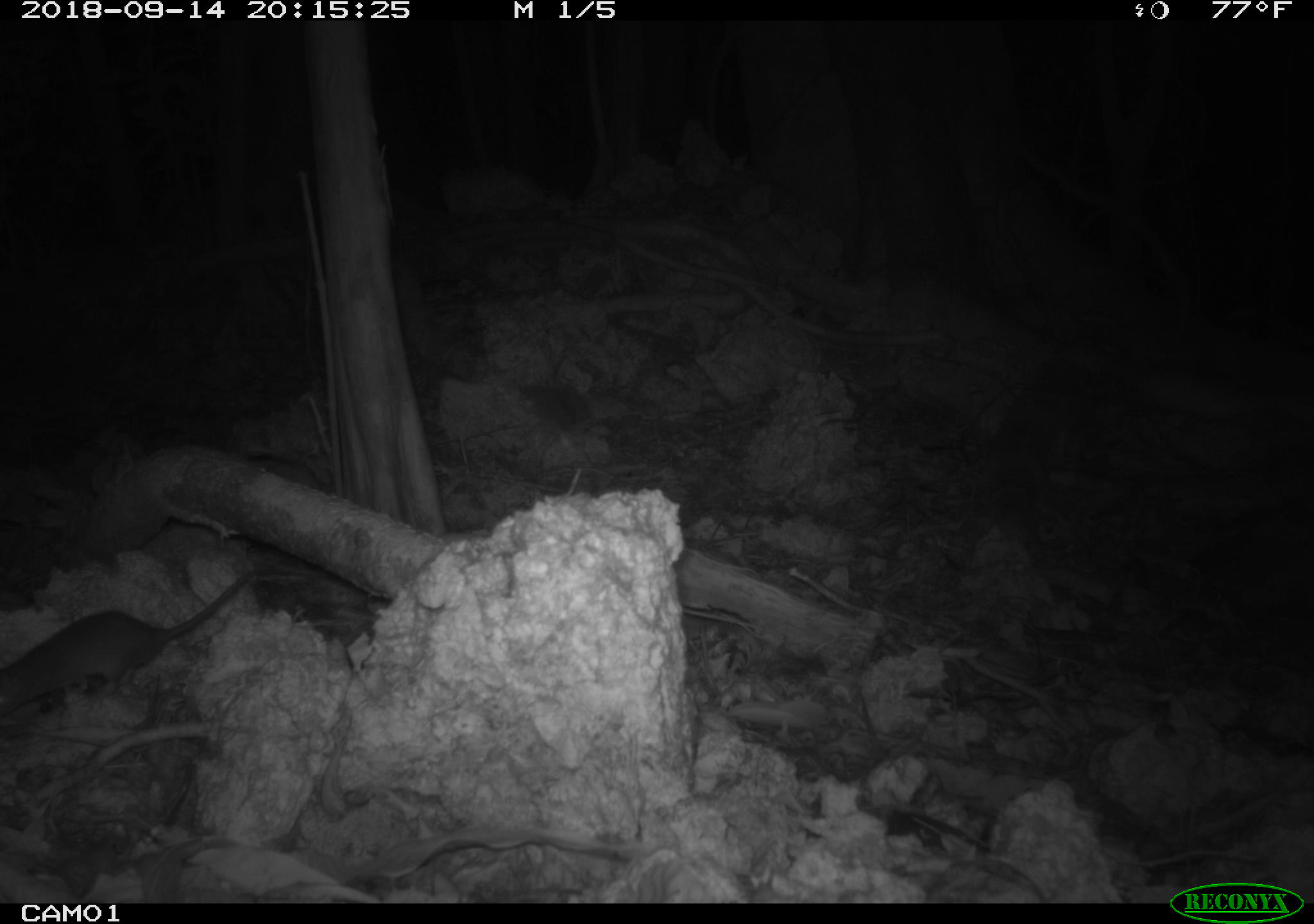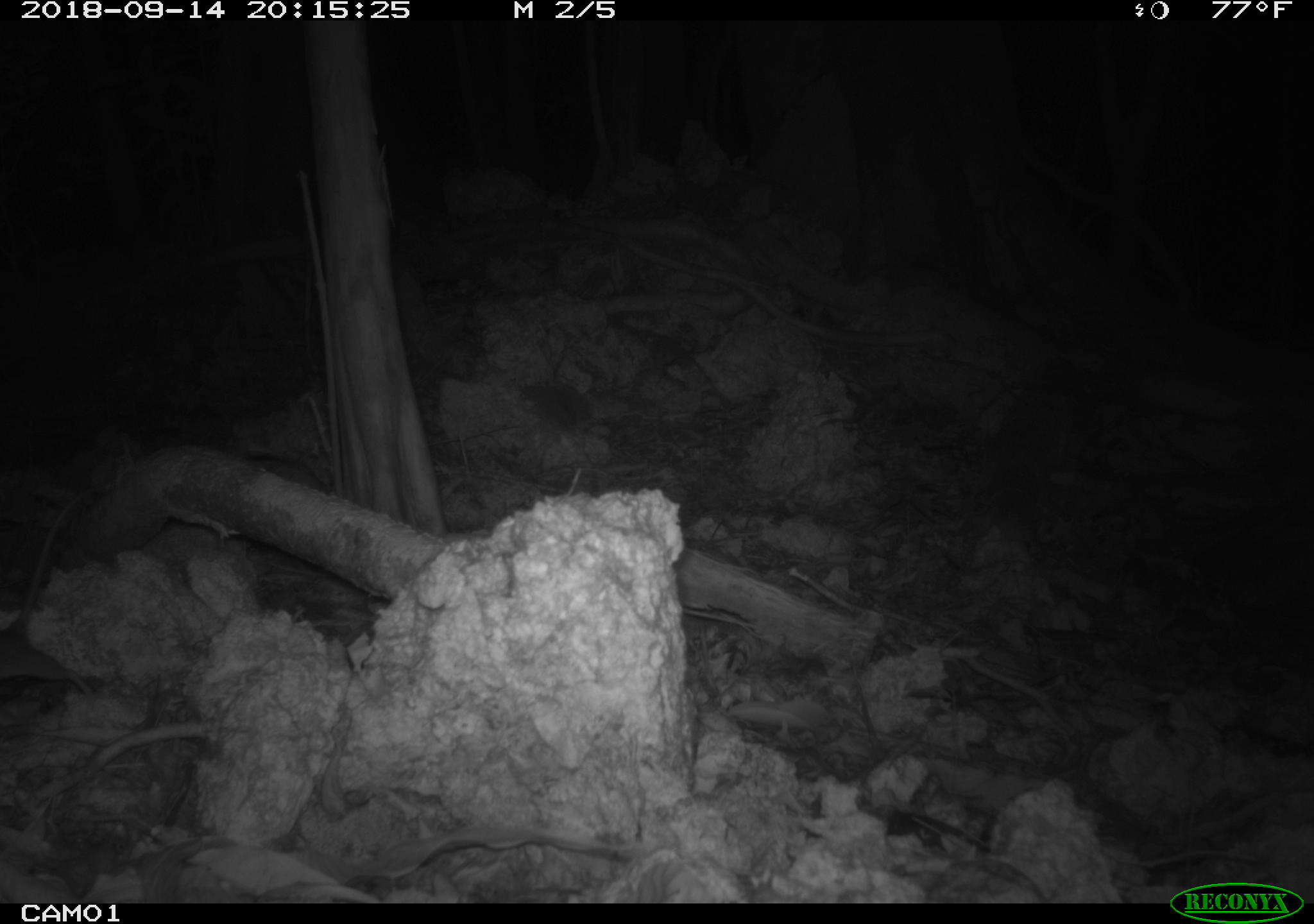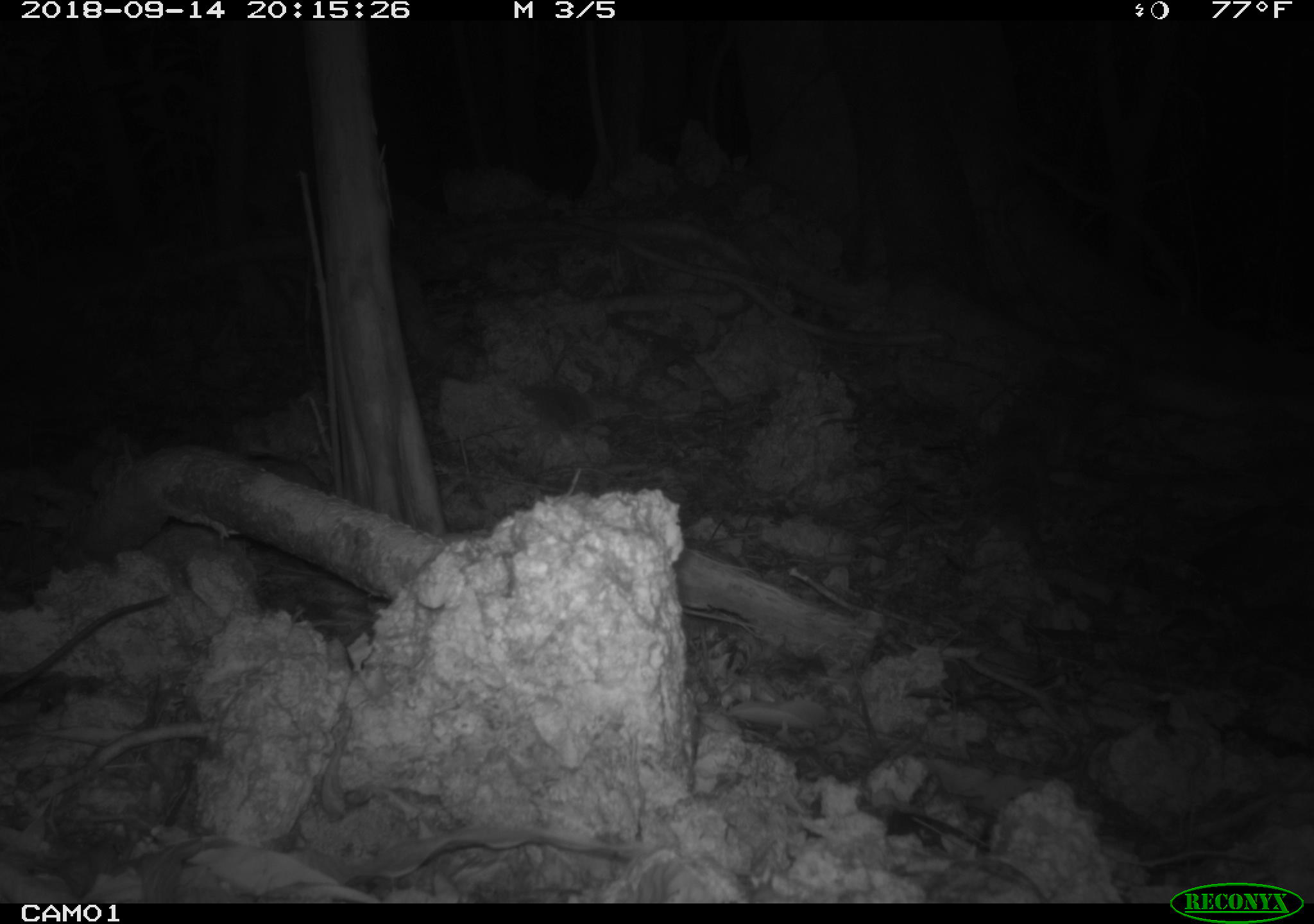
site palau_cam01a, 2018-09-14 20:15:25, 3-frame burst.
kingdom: Animalia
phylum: Chordata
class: Mammalia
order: Rodentia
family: Muridae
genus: Rattus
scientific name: Rattus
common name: rat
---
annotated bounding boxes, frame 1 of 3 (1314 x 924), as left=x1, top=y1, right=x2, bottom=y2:
rat: left=1, top=569, right=250, bottom=719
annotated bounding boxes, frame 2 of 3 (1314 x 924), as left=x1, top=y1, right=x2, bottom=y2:
rat: left=0, top=486, right=87, bottom=676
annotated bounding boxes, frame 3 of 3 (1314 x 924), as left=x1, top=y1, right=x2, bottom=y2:
rat: left=0, top=595, right=164, bottom=705